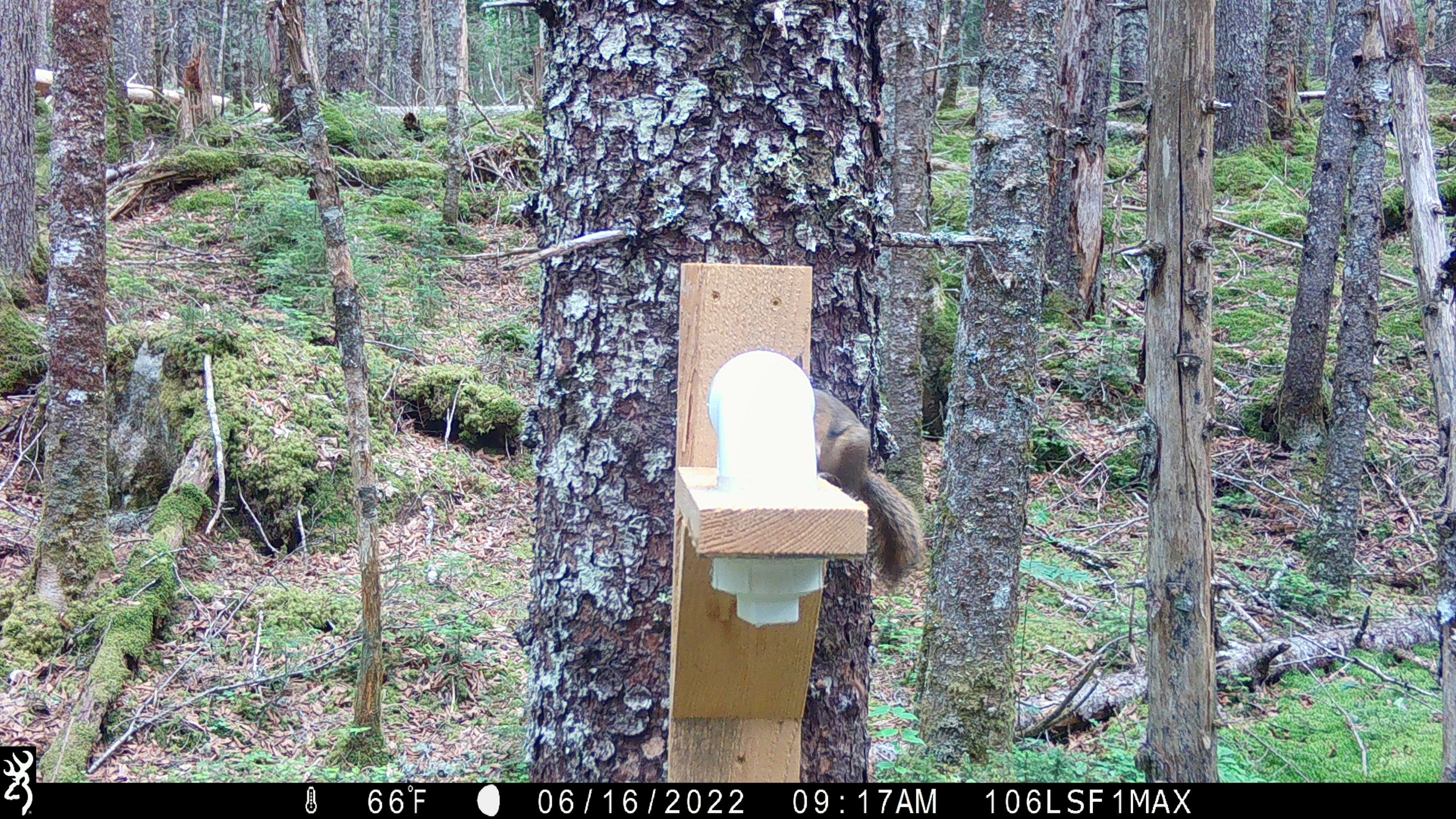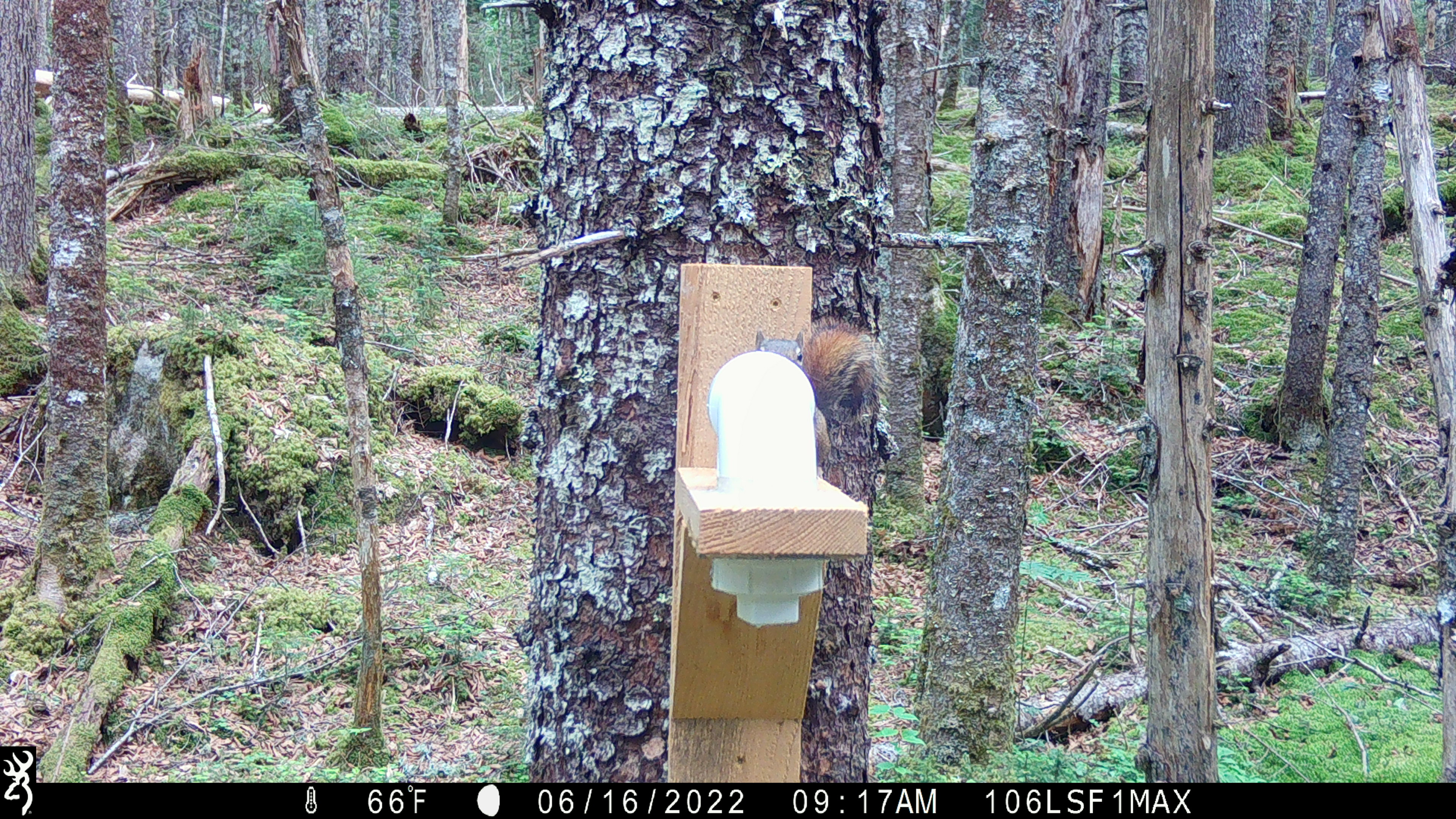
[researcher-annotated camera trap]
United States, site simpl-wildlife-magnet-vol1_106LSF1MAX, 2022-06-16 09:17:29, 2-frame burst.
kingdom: Animalia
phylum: Chordata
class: Mammalia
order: Rodentia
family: Sciuridae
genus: Tamiasciurus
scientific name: Tamiasciurus hudsonicus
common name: red squirrel